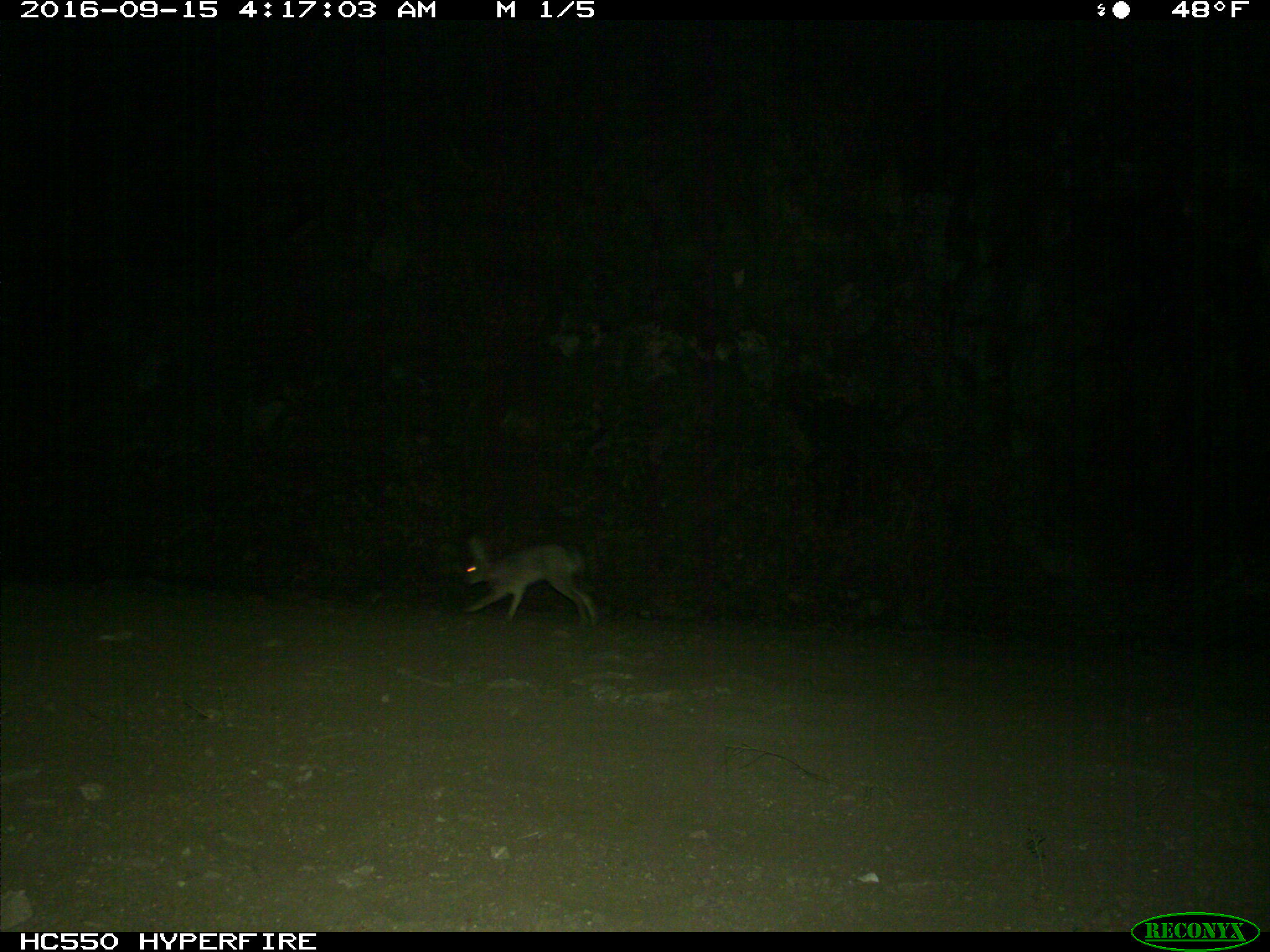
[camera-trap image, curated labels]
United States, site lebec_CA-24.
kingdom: Animalia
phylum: Chordata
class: Mammalia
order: Lagomorpha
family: Leporidae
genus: Lepus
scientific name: Lepus californicus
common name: black-tailed jackrabbit